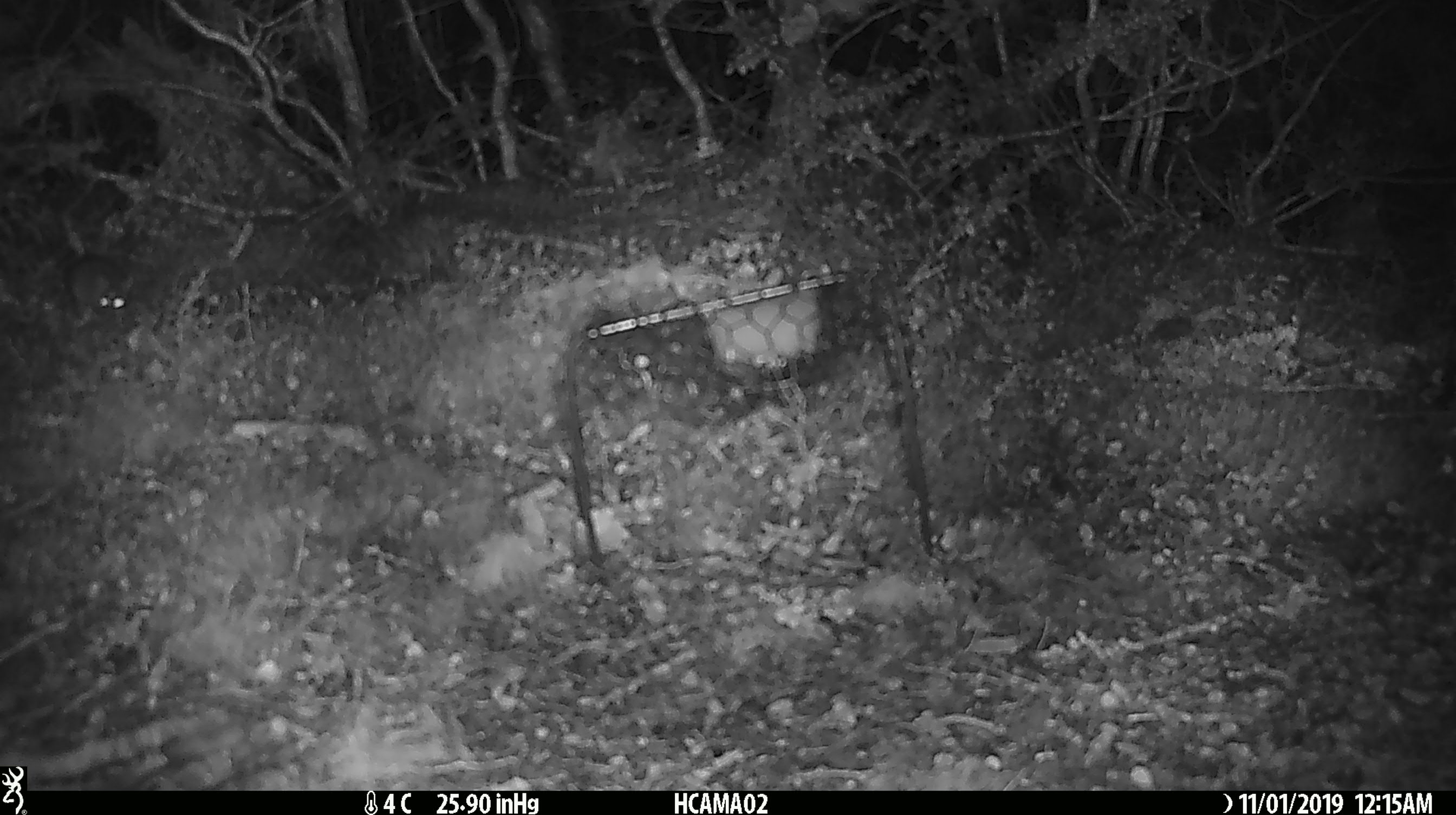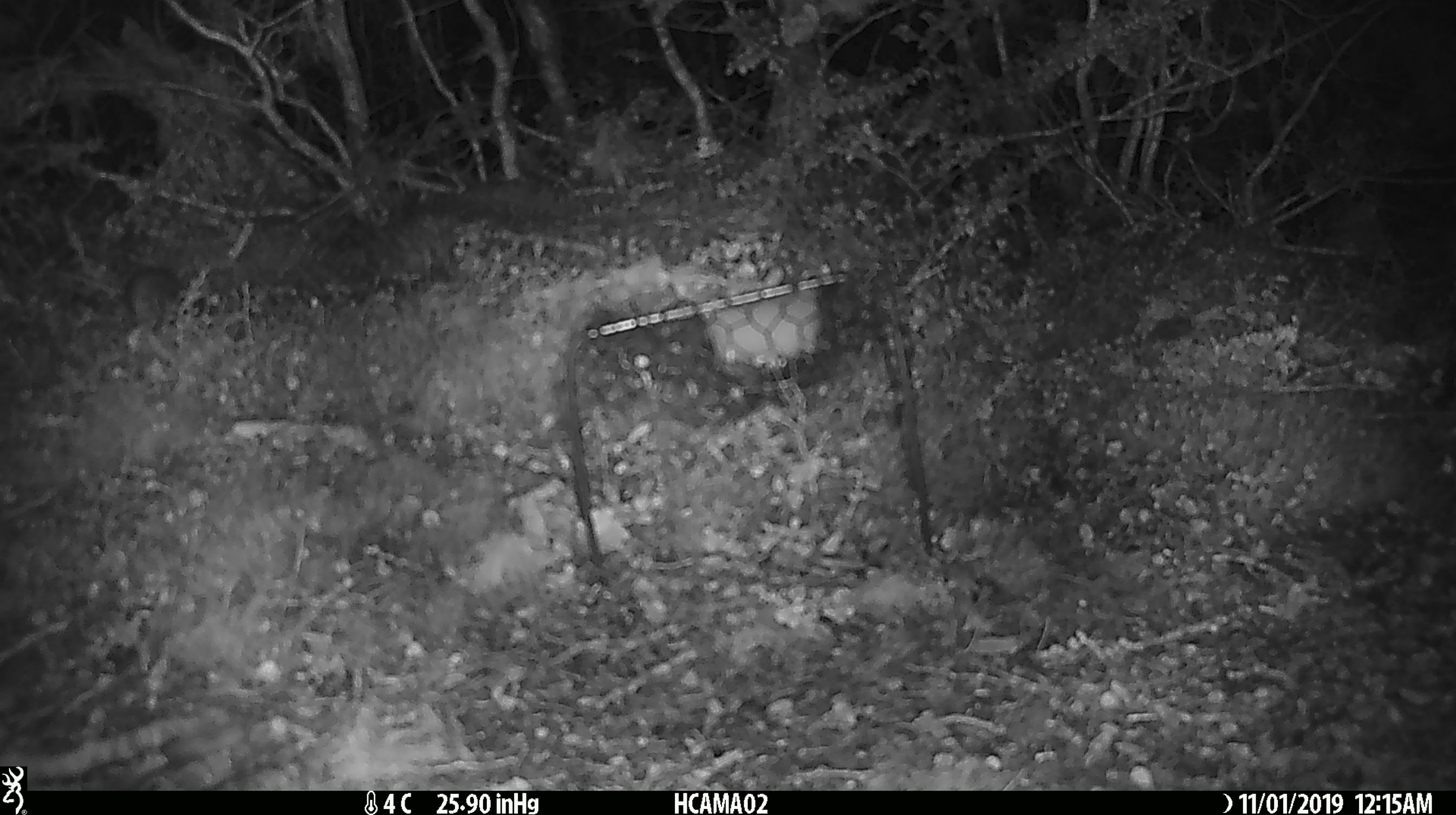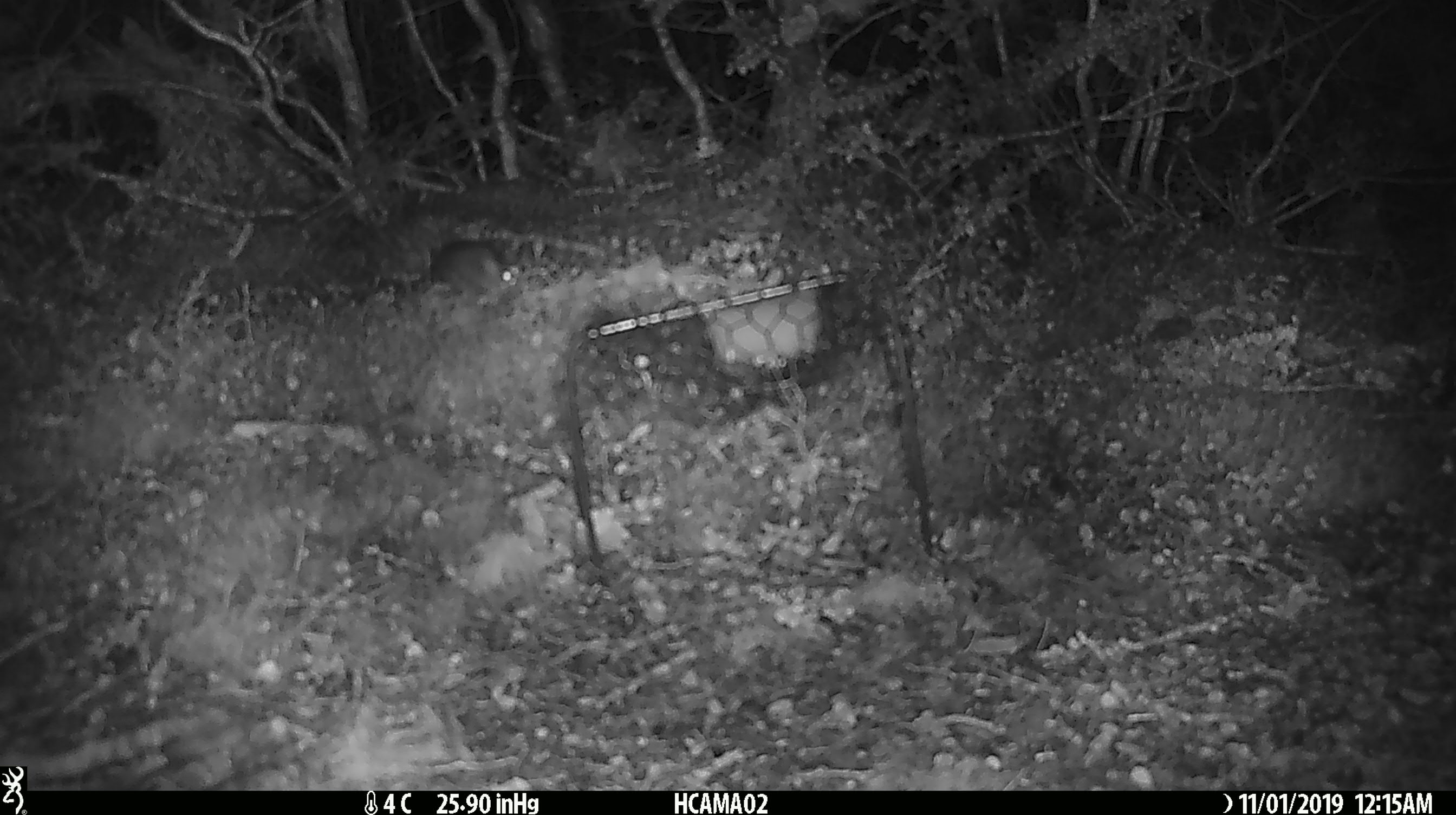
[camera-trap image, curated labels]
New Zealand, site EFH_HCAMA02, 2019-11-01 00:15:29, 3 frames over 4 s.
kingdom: Animalia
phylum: Chordata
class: Mammalia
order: Rodentia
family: Muridae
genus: Mus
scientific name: Mus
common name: mouse